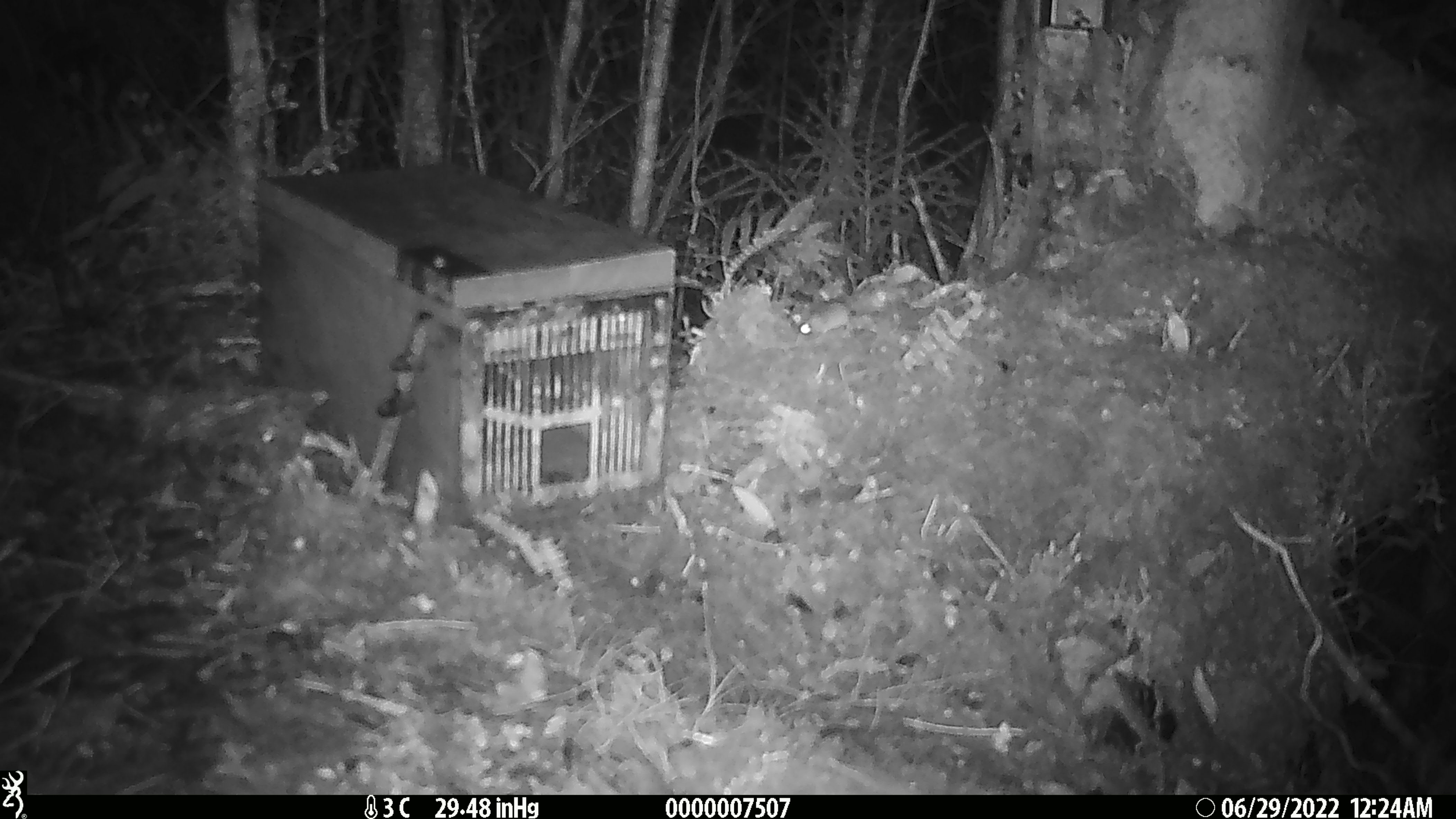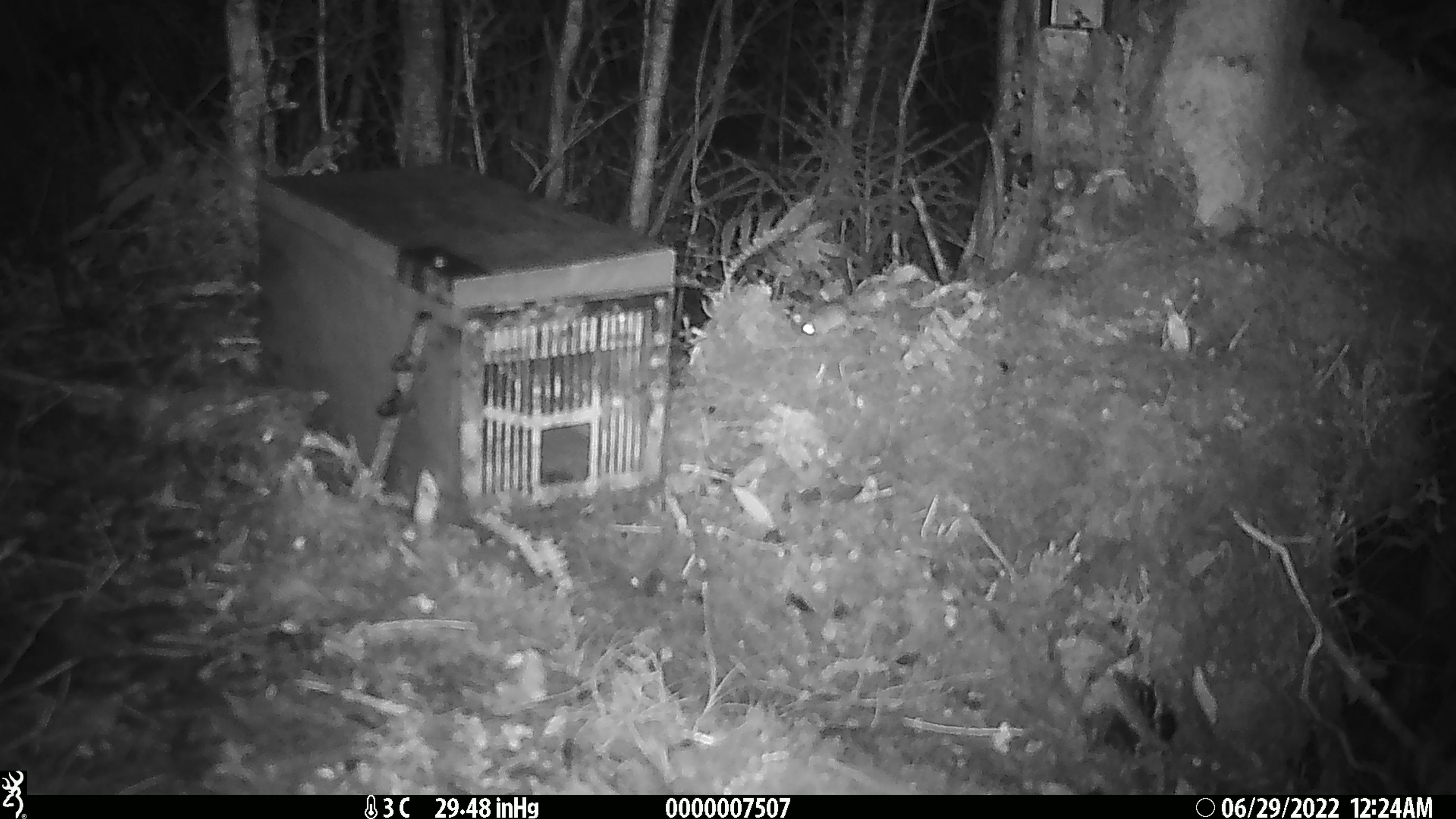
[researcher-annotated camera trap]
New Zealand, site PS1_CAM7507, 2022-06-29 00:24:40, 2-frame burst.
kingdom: Animalia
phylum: Chordata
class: Mammalia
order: Rodentia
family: Muridae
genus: Mus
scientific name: Mus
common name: mouse